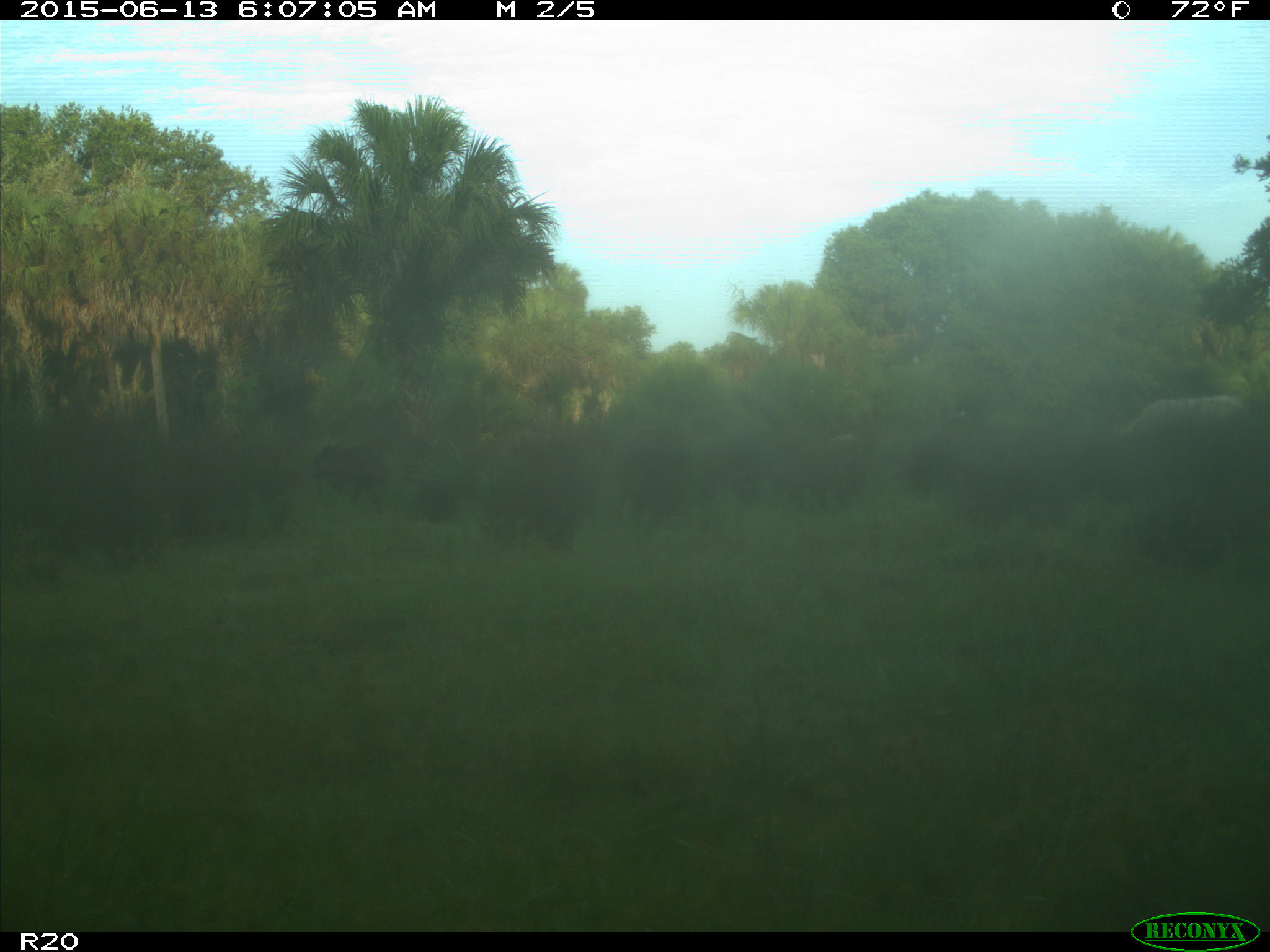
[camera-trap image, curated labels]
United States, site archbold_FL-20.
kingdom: Animalia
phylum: Chordata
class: Mammalia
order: Artiodactyla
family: Bovidae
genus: Bos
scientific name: Bos taurus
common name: domestic cow